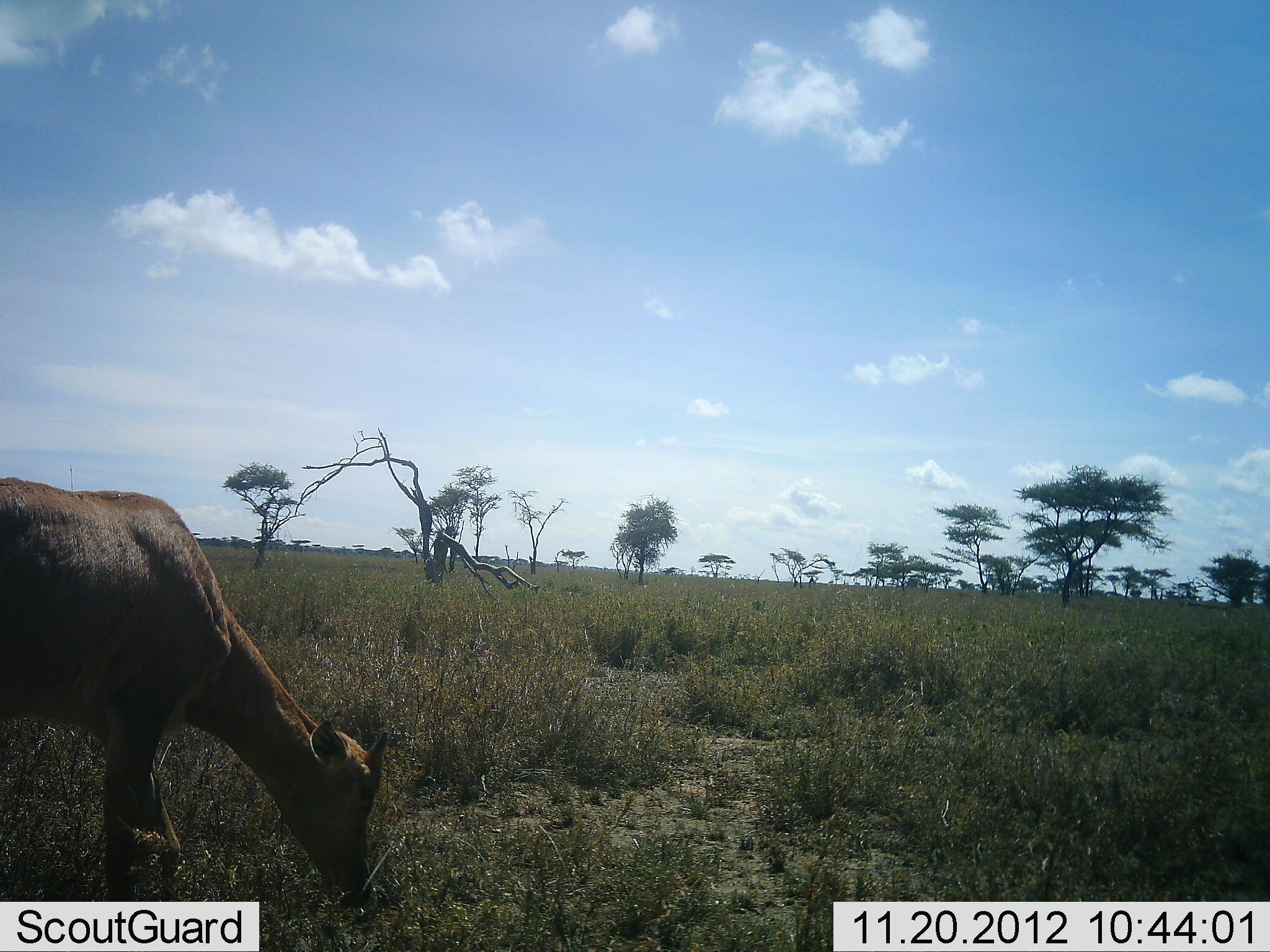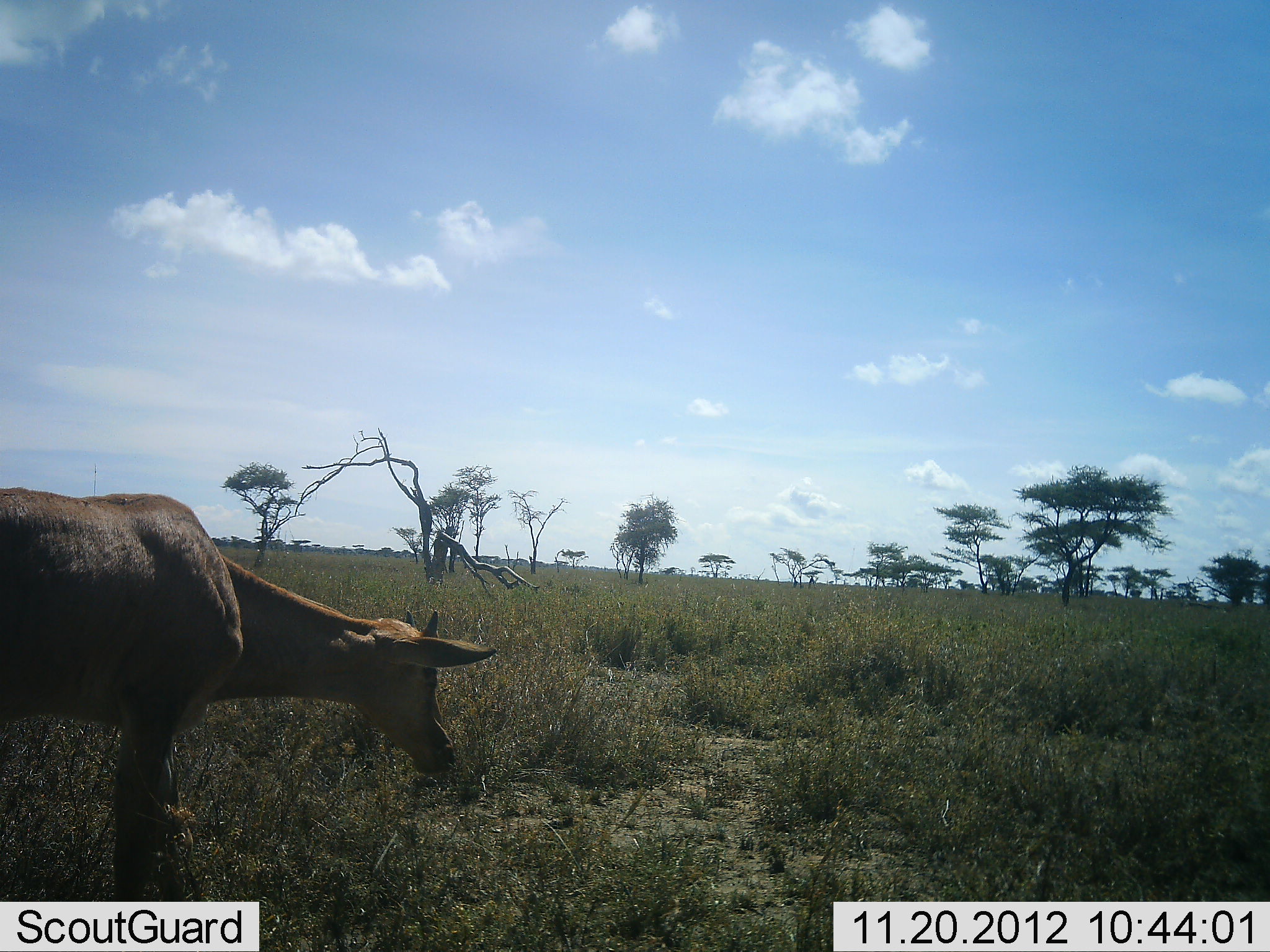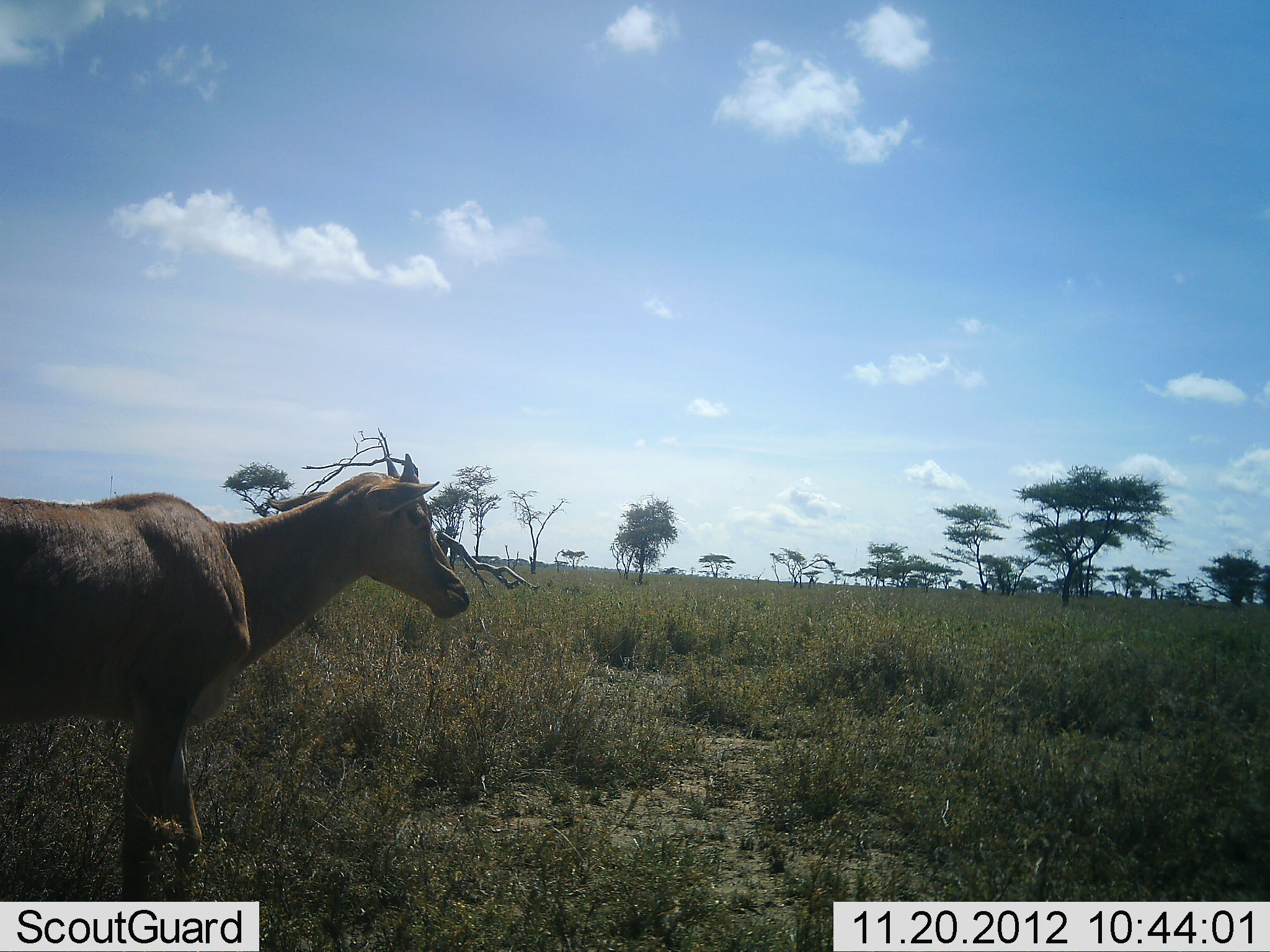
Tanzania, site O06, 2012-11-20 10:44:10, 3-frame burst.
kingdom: Animalia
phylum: Chordata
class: Mammalia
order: Artiodactyla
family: Bovidae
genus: Alcelaphus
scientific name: Alcelaphus buselaphus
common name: hartebeest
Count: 1.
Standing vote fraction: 57%.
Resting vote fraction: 0%.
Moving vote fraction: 0%.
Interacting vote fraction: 0%.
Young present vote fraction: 43%.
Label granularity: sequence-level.